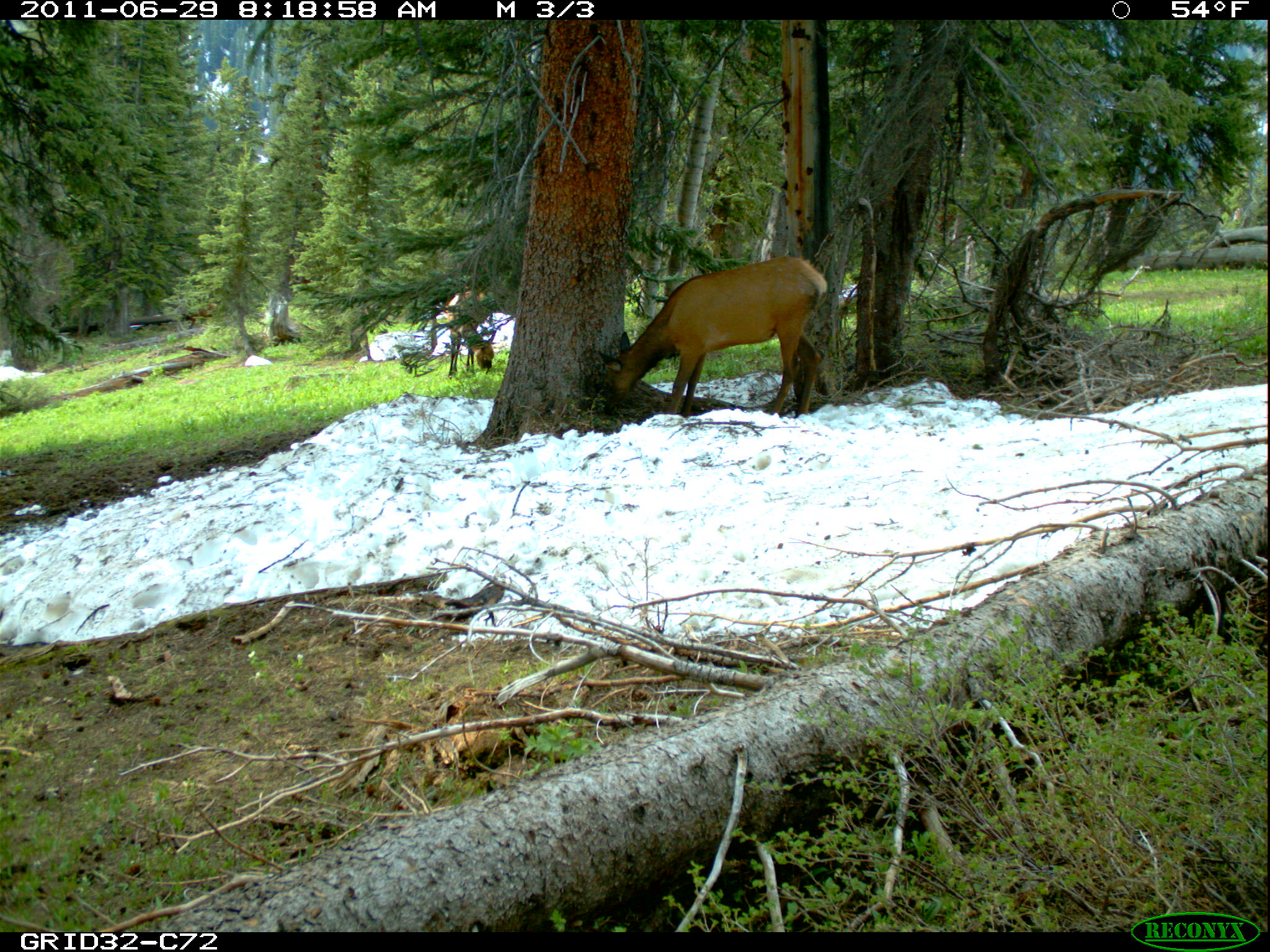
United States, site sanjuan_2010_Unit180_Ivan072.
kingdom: Animalia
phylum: Chordata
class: Mammalia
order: Artiodactyla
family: Cervidae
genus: Cervus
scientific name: Cervus elaphus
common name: red deer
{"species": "Cervus elaphus (red deer)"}